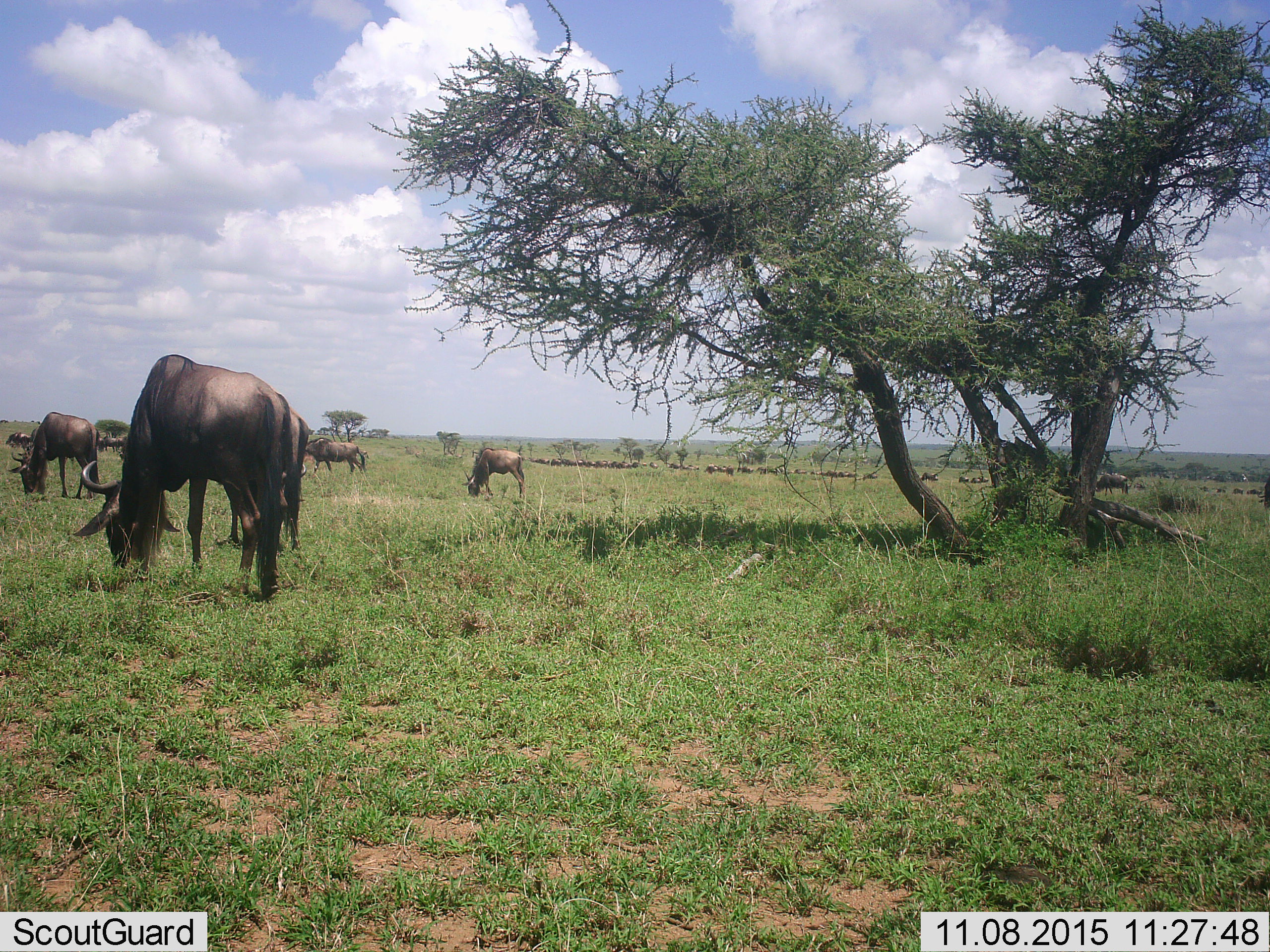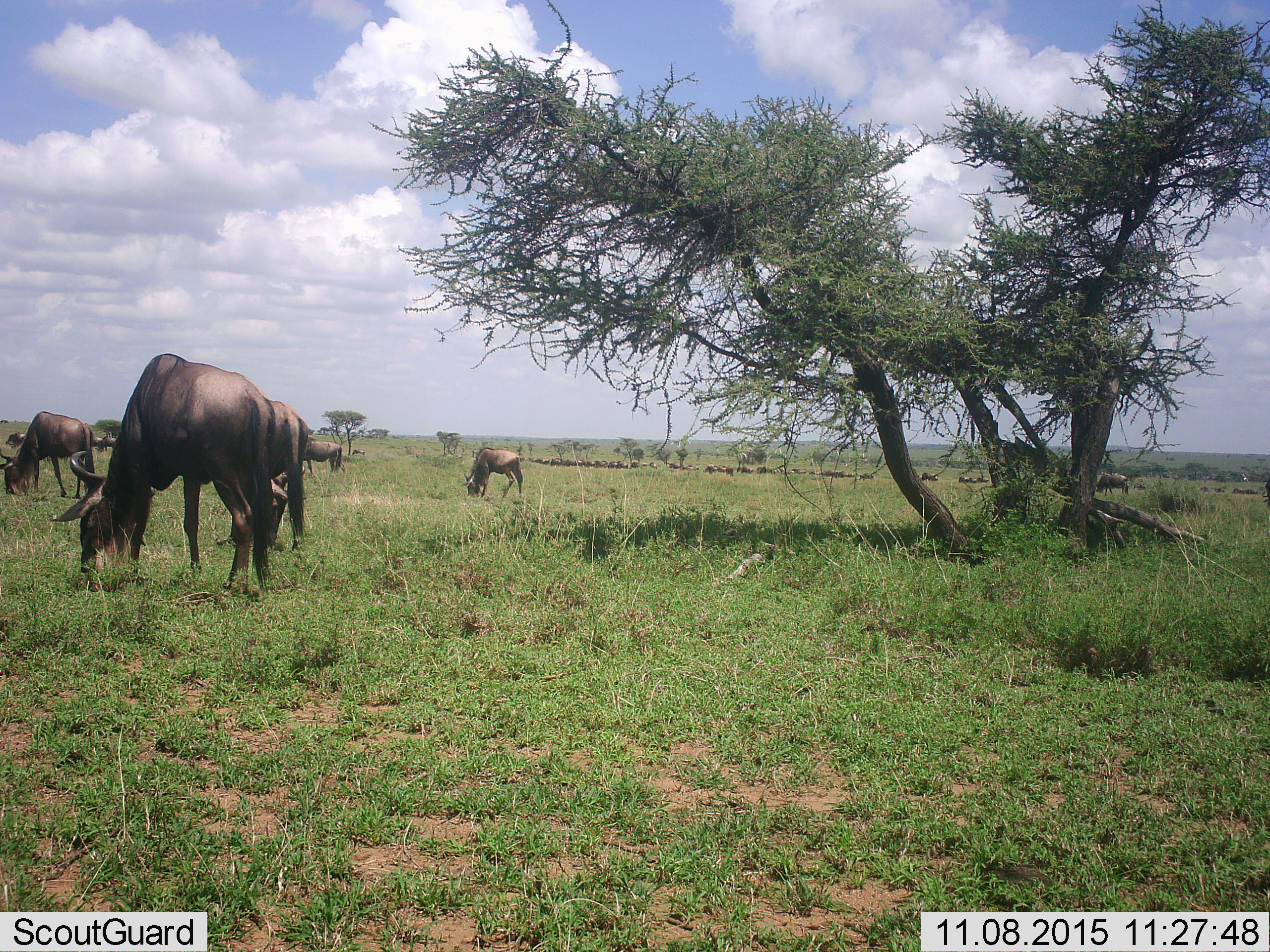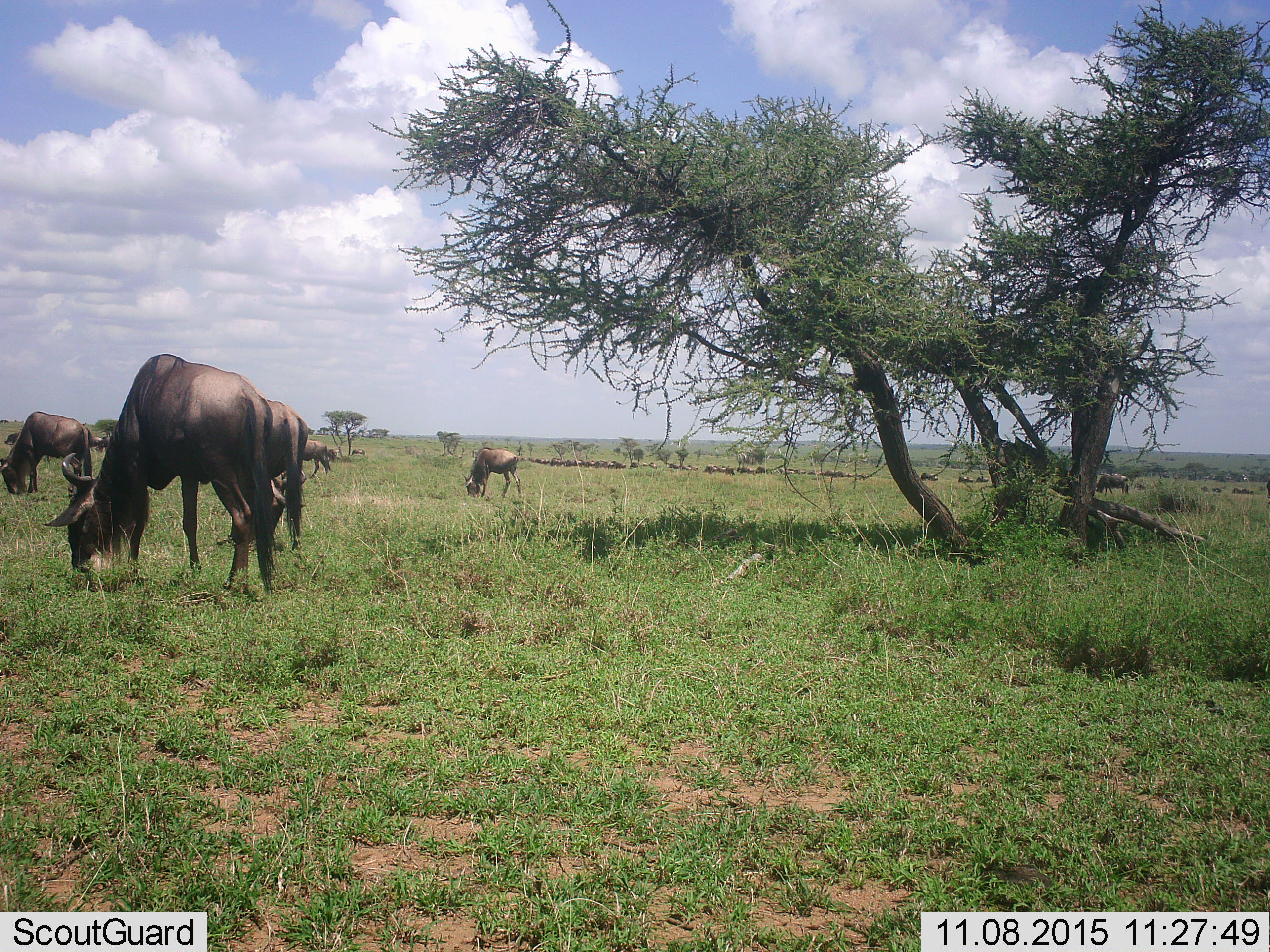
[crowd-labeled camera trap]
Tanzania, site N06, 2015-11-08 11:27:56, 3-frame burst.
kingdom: Animalia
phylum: Chordata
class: Mammalia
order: Artiodactyla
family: Bovidae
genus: Connochaetes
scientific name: Connochaetes taurinus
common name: blue wildebeest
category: wildebeest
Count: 11-50.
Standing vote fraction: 38%.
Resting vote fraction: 0%.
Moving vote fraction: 12%.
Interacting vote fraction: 0%.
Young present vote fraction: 12%.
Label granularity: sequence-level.